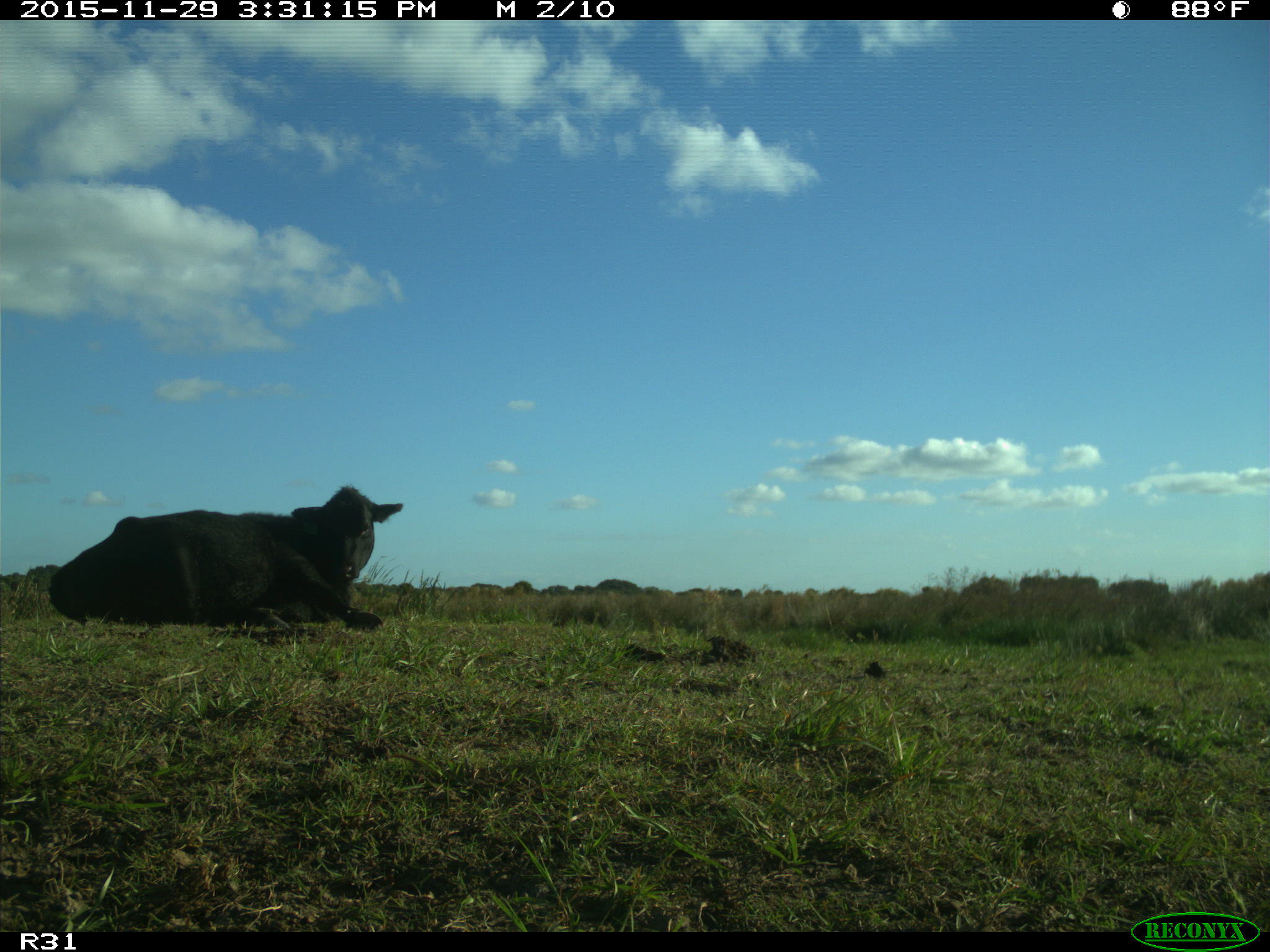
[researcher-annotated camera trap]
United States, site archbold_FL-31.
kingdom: Animalia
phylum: Chordata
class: Mammalia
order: Artiodactyla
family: Bovidae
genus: Bos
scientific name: Bos taurus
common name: domestic cow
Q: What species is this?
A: Bos taurus (domestic cow).